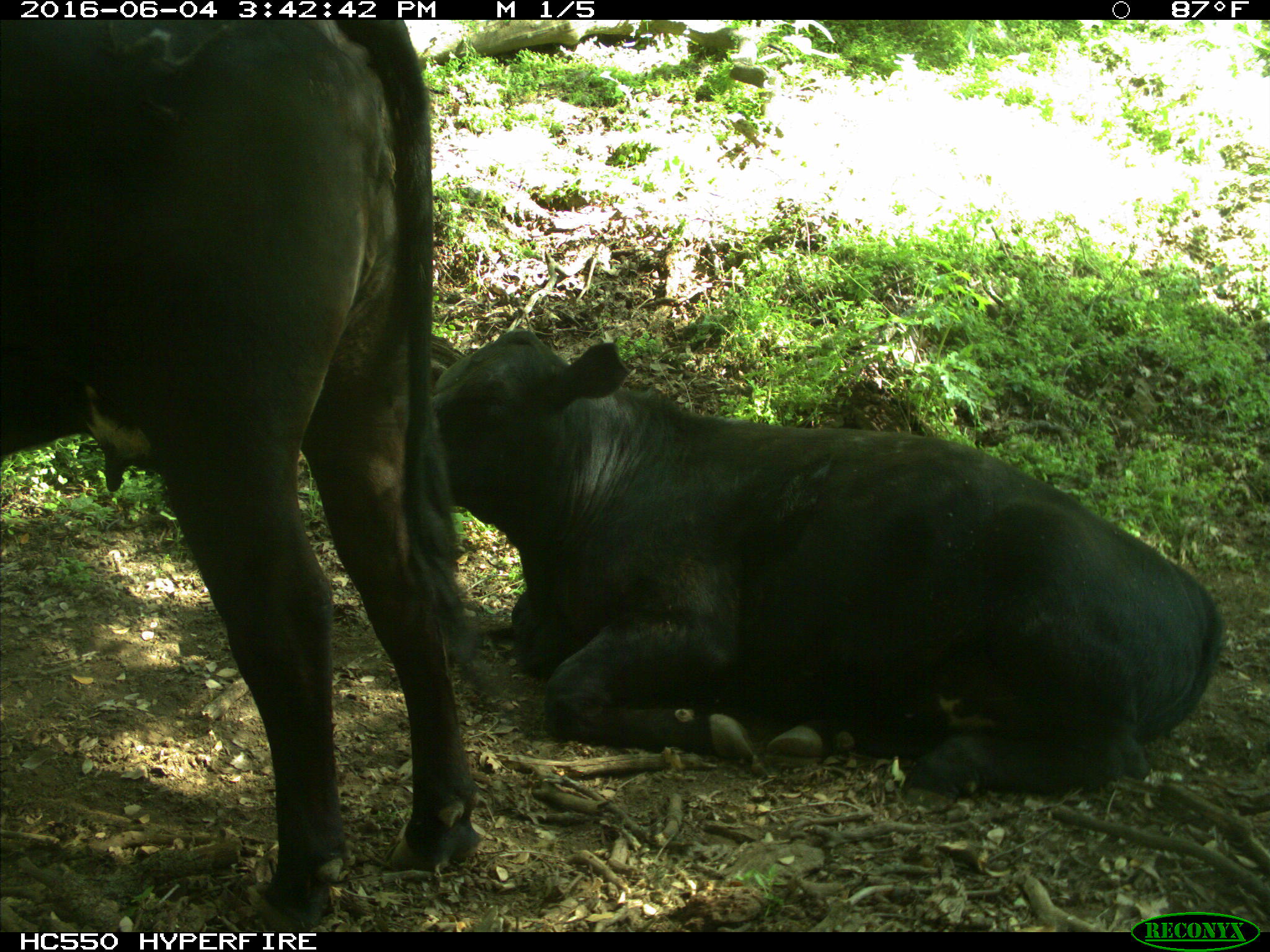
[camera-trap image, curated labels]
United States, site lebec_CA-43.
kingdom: Animalia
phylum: Chordata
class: Mammalia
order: Artiodactyla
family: Bovidae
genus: Bos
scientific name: Bos taurus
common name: domestic cow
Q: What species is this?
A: Bos taurus (domestic cow).